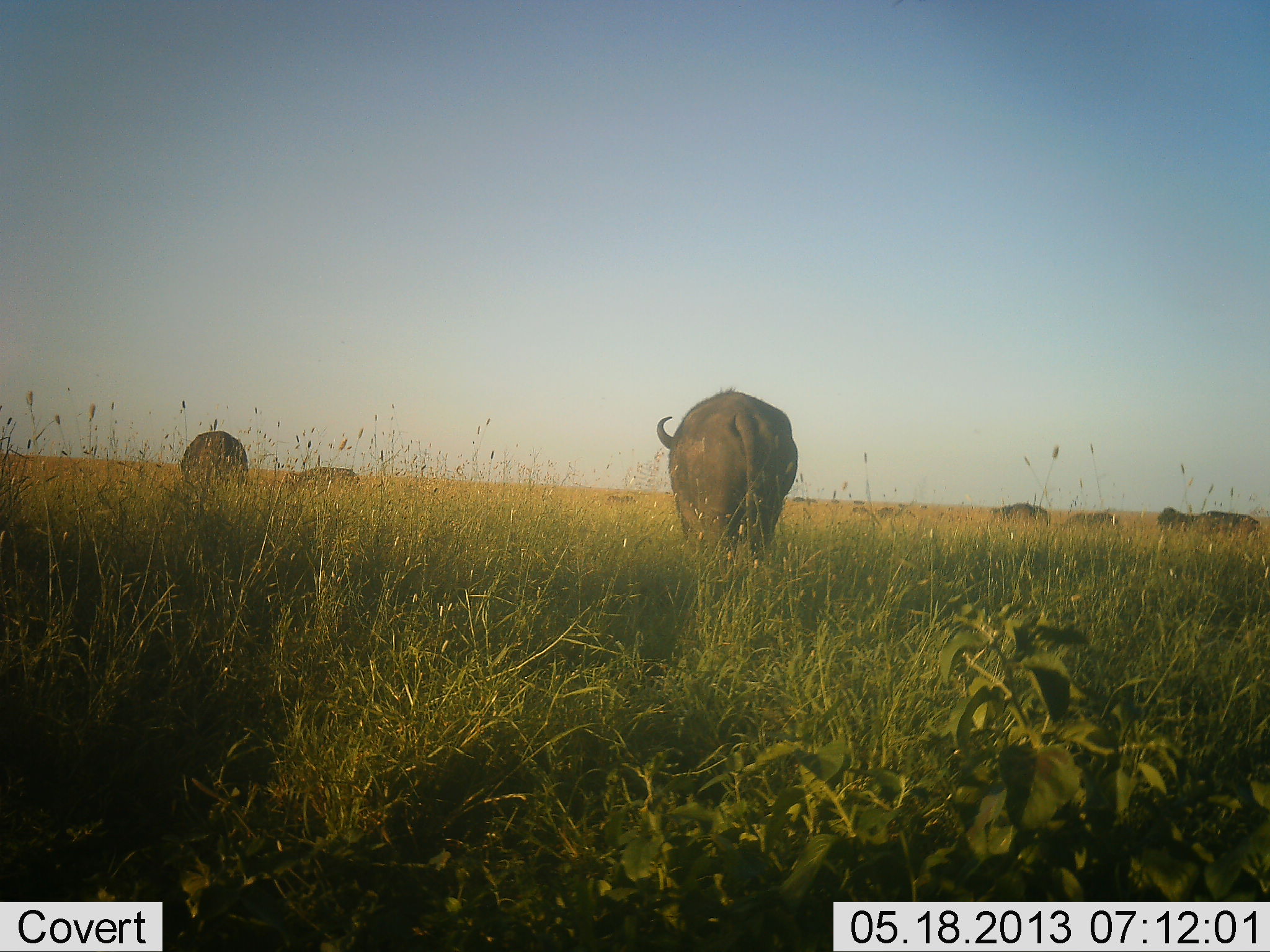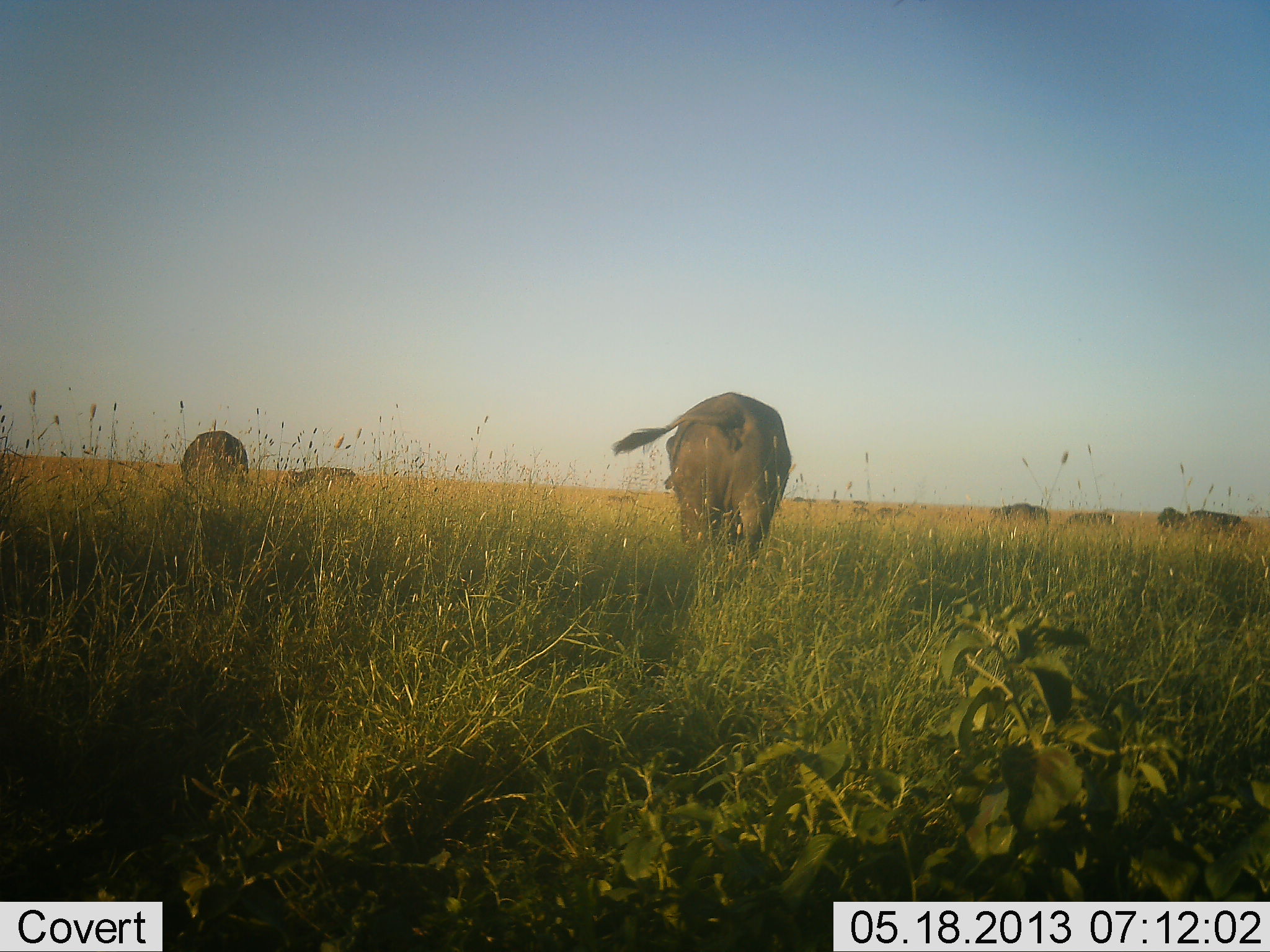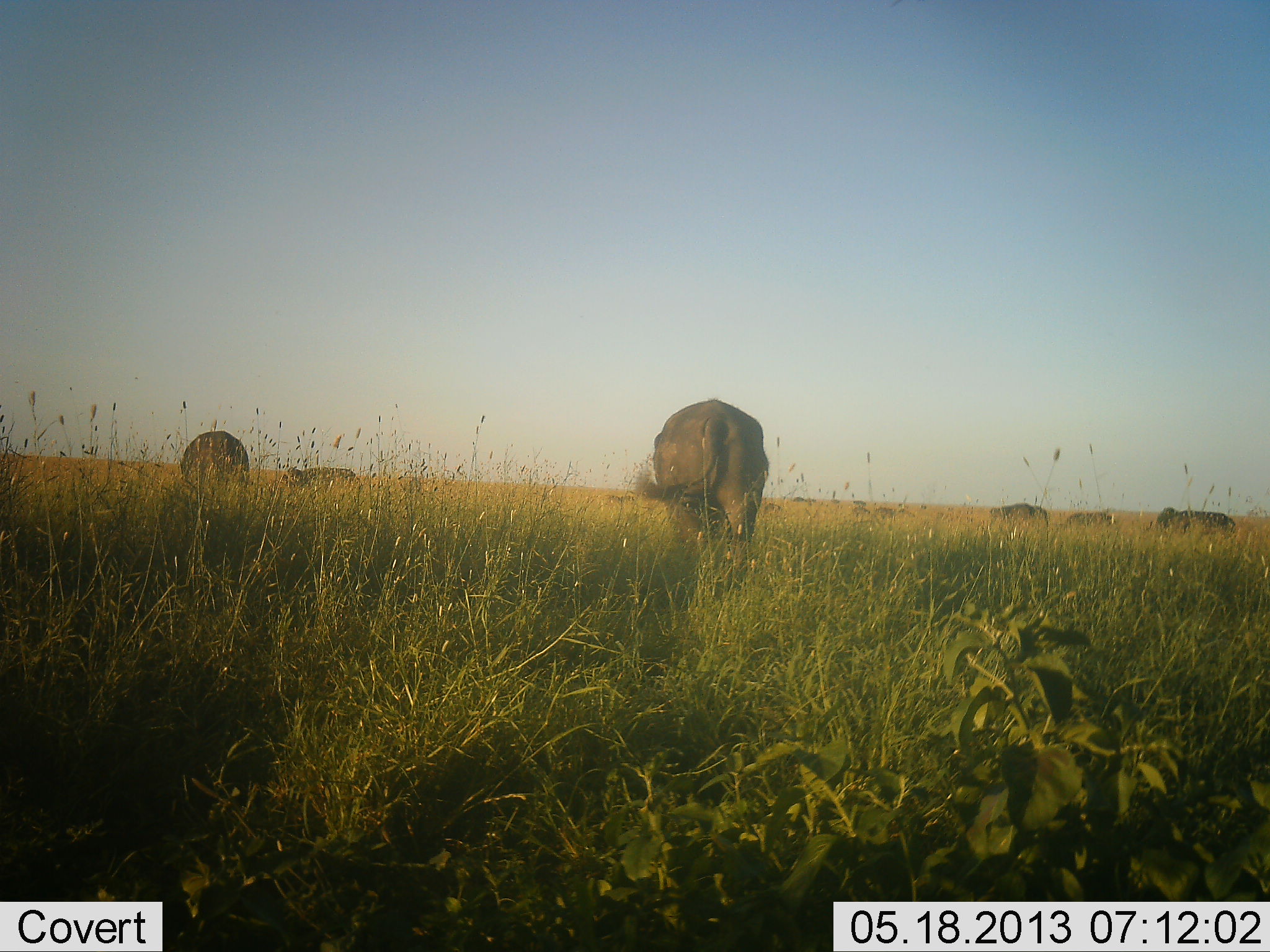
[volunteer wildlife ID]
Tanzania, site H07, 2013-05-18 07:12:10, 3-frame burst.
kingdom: Animalia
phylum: Chordata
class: Mammalia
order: Artiodactyla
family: Bovidae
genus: Syncerus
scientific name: Syncerus caffer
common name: cape buffalo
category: buffalo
Buffalo (cape buffalo) (Syncerus caffer), count 7. Behavior (volunteer vote fractions): standing 70%, resting 0%, moving 50%, interacting 0%. Young present (vote fraction): 20%. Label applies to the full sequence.